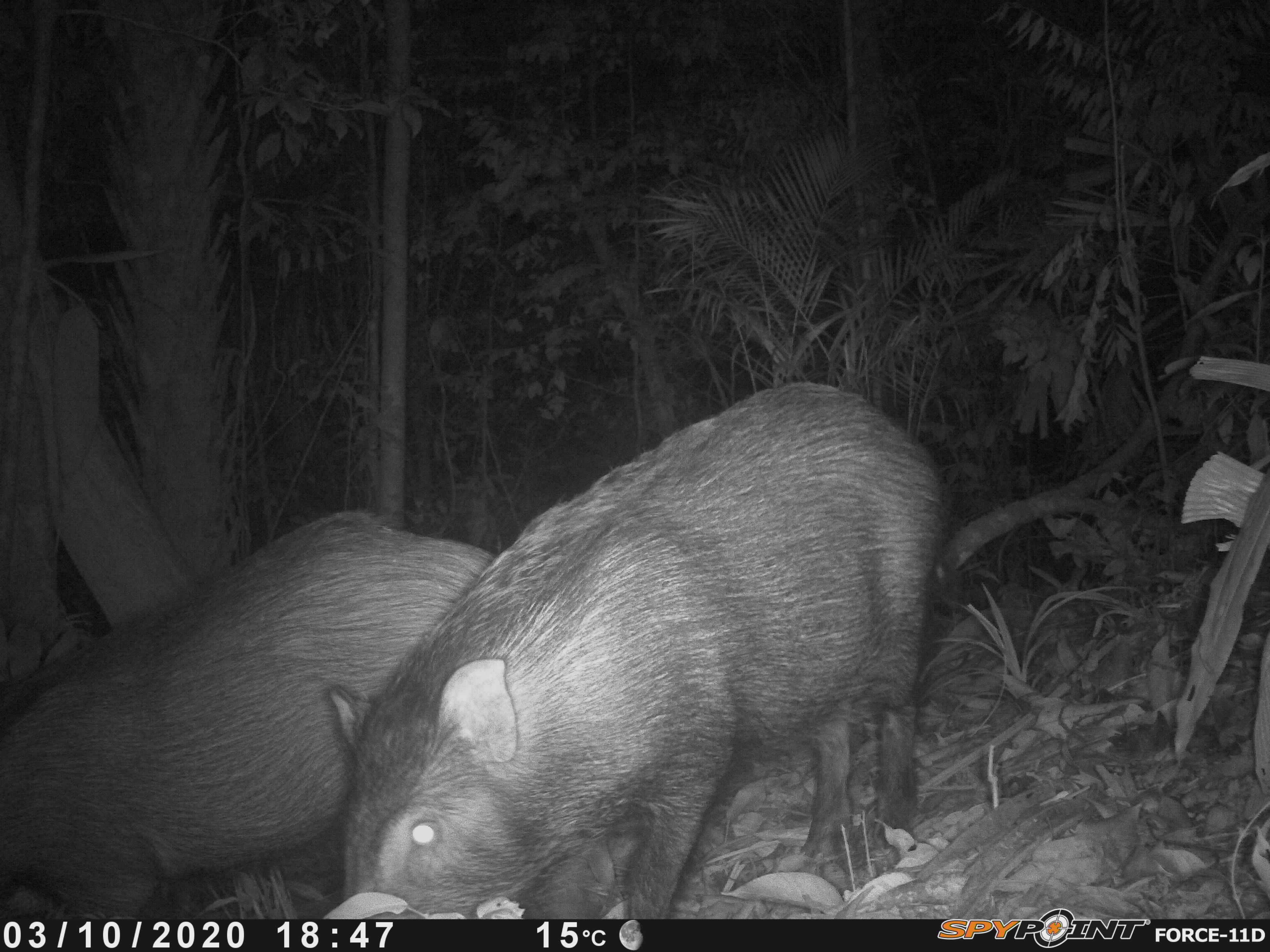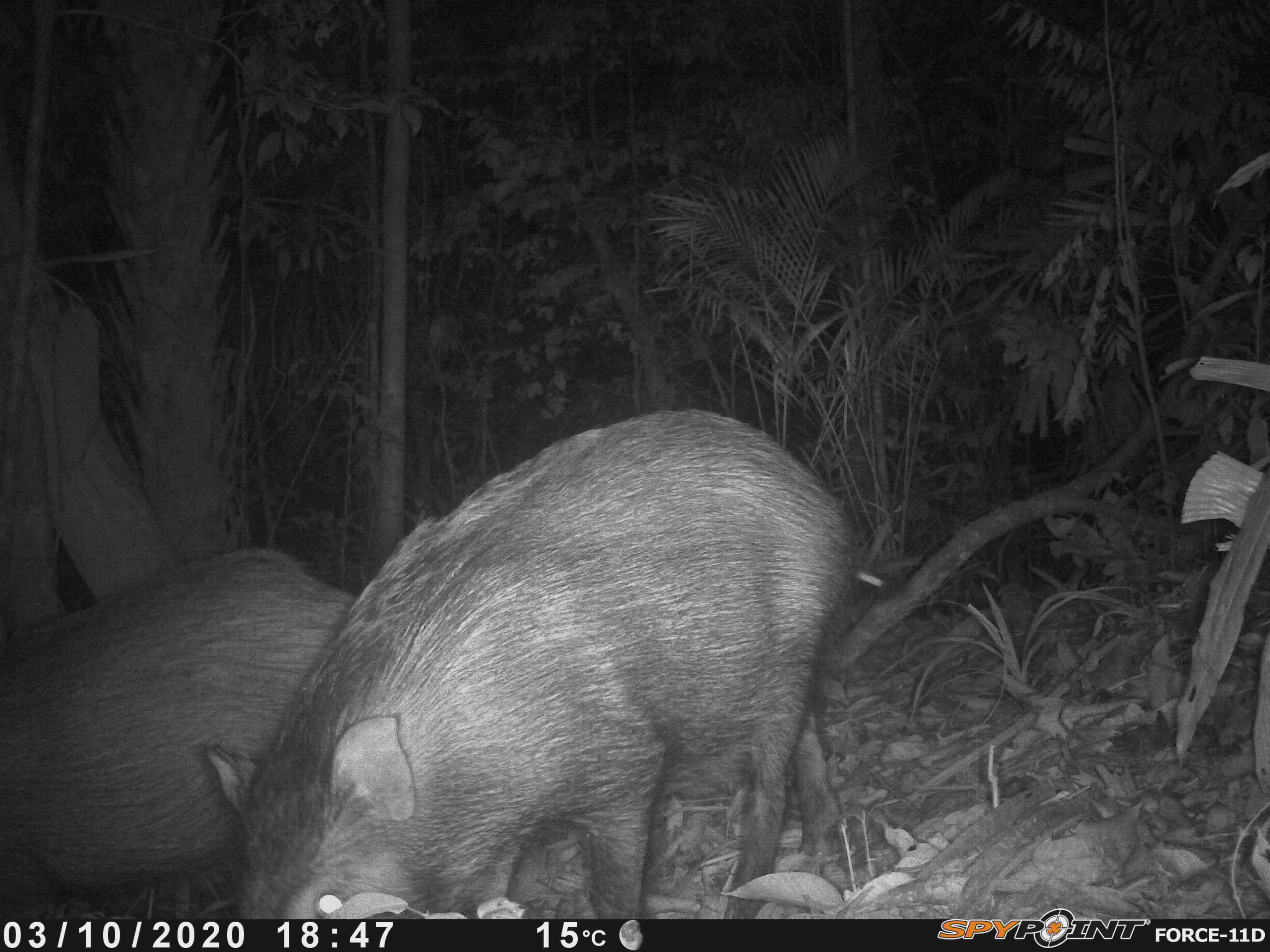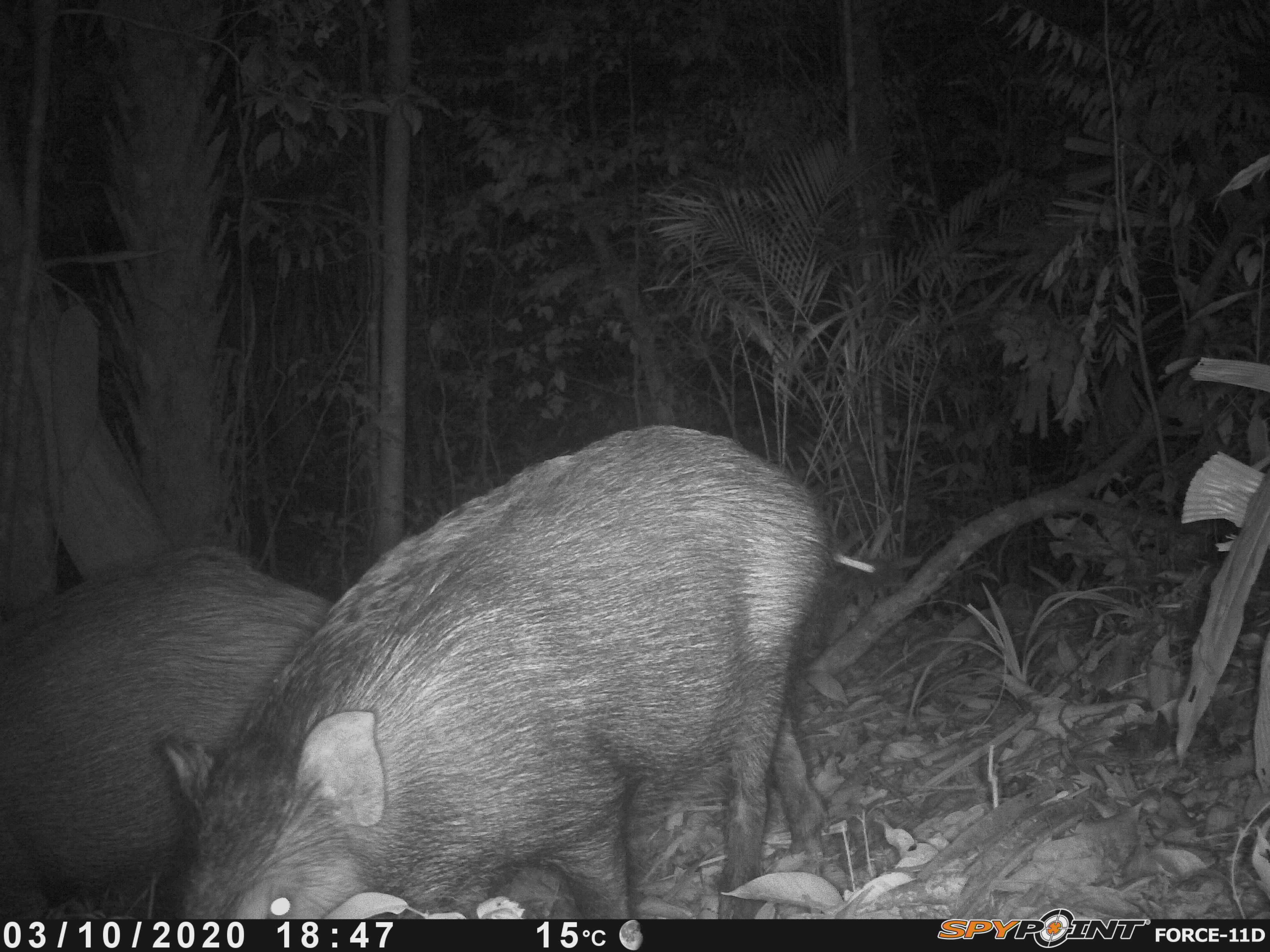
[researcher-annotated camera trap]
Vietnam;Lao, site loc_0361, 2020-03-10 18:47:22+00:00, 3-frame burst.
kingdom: Animalia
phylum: Chordata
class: Mammalia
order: Artiodactyla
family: Suidae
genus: Sus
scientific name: Sus scrofa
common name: eurasian wild pig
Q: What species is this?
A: Eurasian wild pig (Sus scrofa).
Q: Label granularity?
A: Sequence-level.